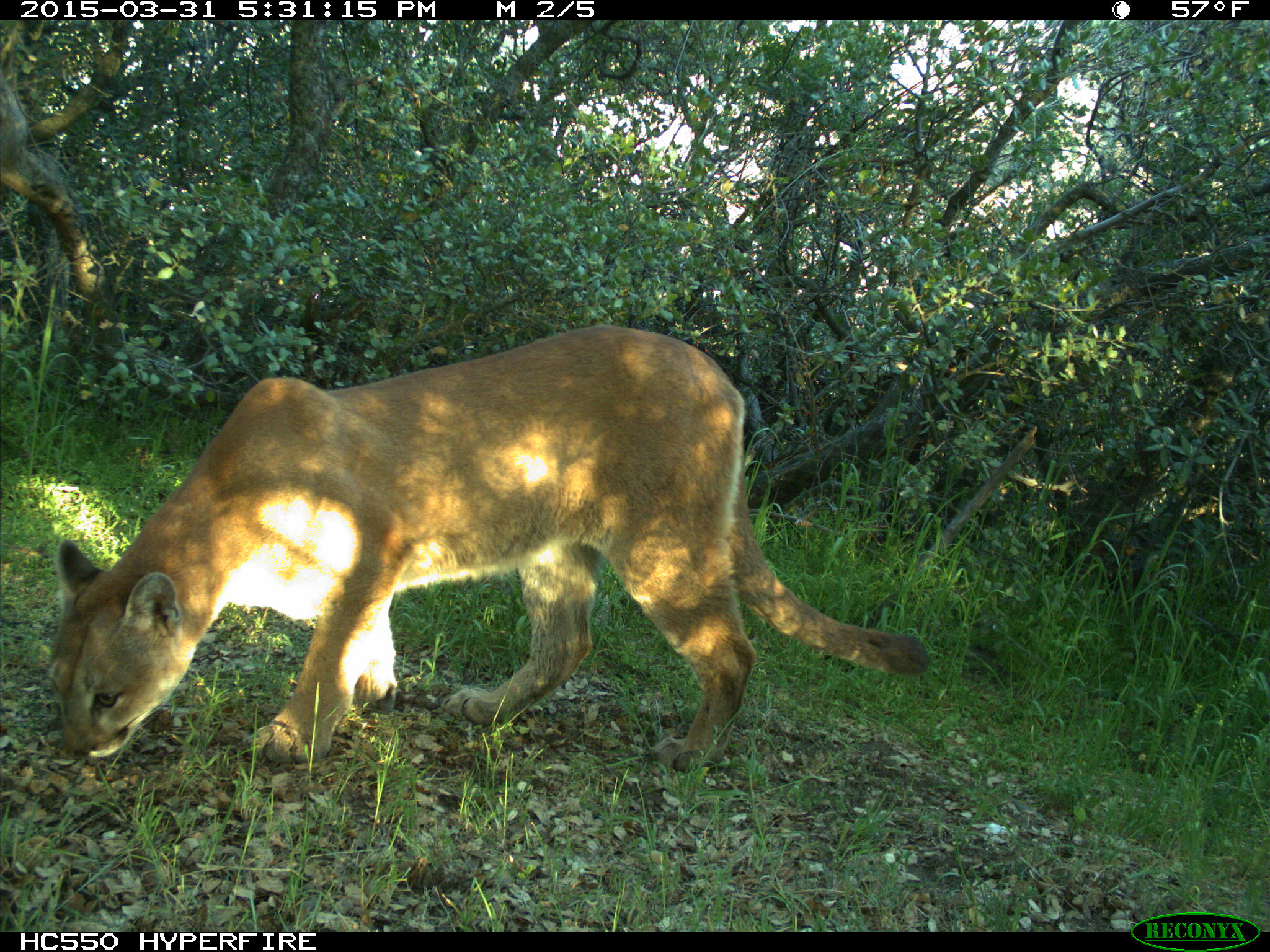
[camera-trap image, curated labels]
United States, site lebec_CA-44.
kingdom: Animalia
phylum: Chordata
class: Mammalia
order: Carnivora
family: Felidae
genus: Puma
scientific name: Puma concolor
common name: mountain lion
Puma concolor (mountain lion).